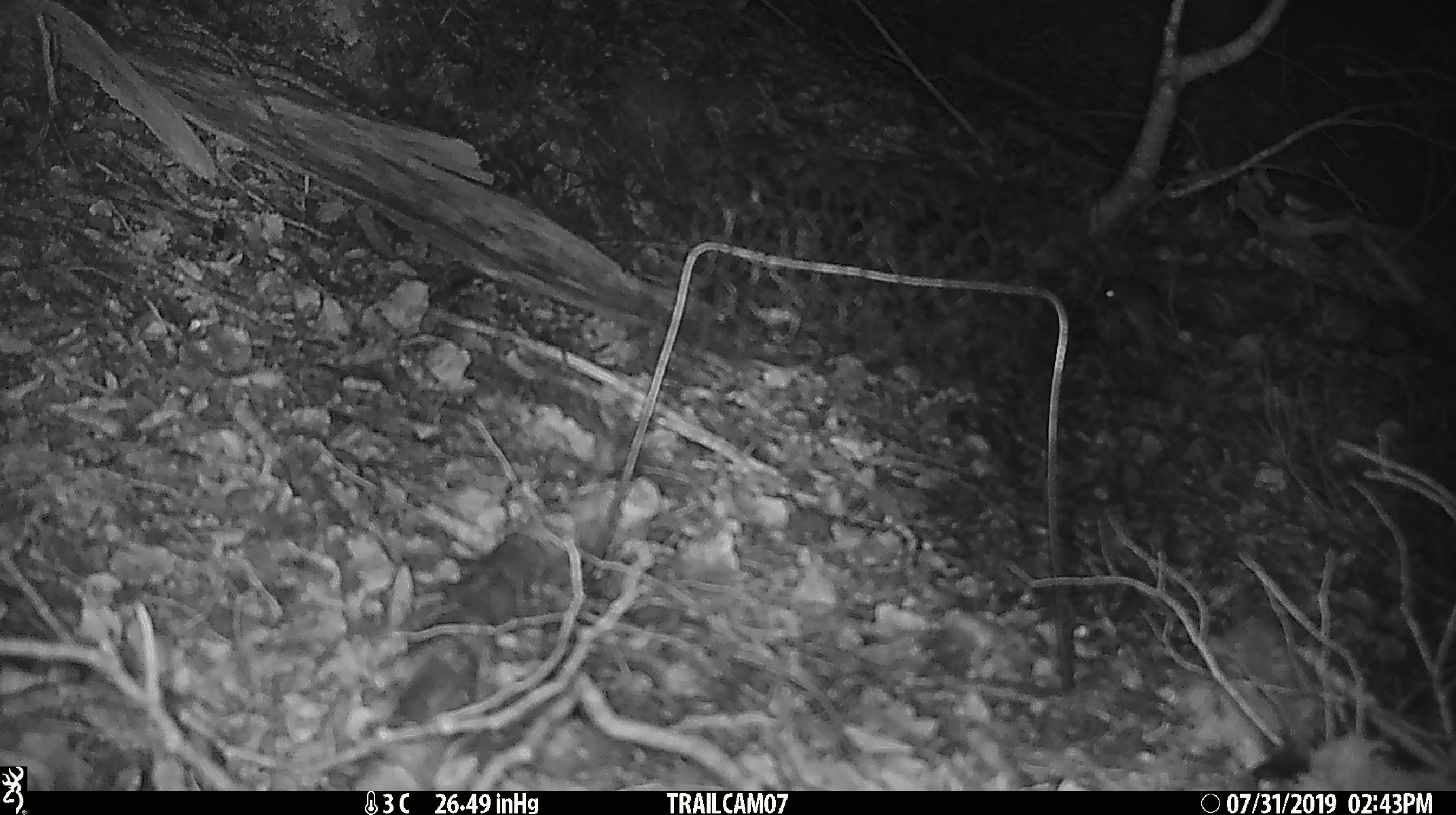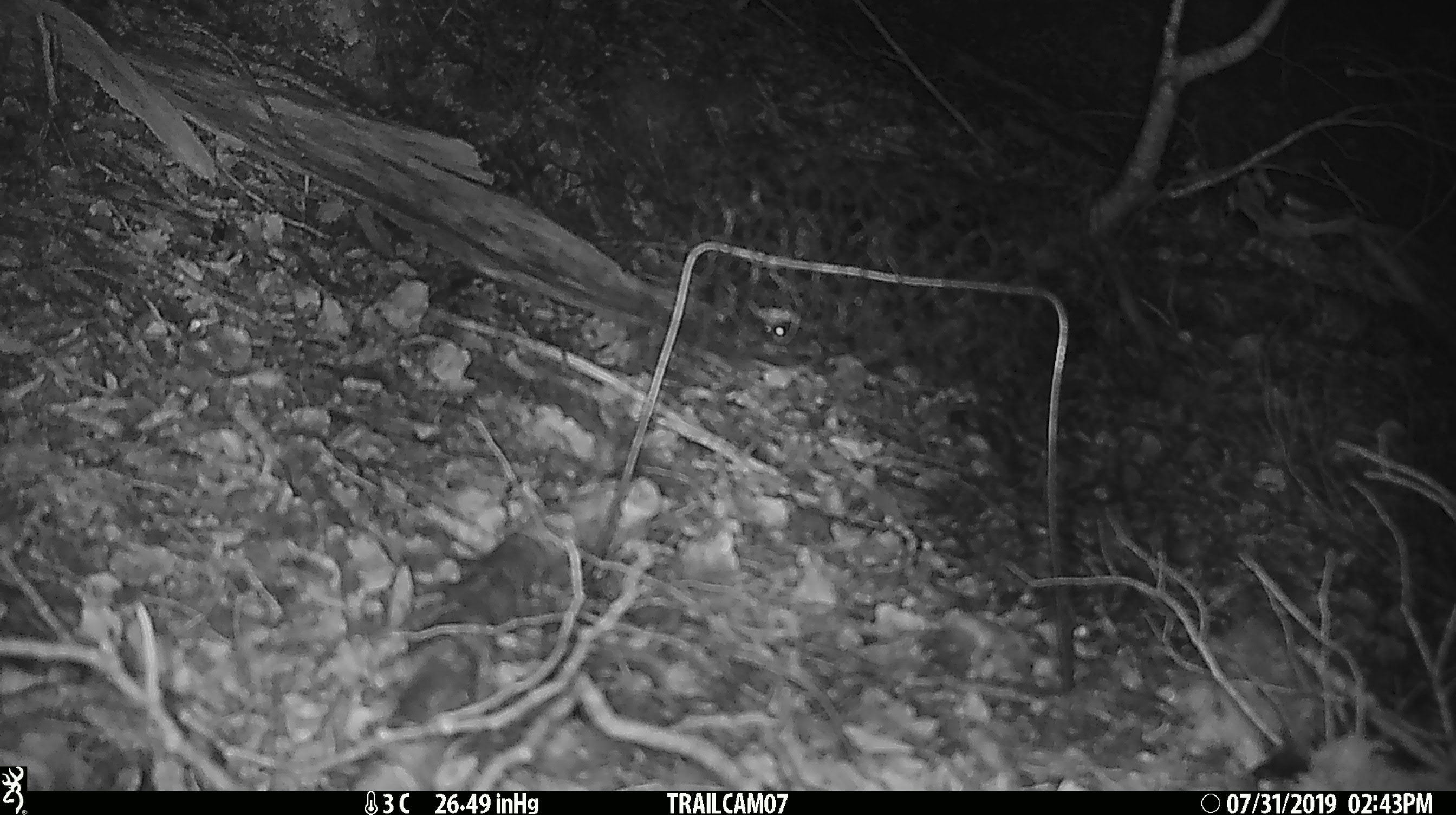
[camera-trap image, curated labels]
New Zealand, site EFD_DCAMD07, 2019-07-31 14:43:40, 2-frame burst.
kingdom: Animalia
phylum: Chordata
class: Mammalia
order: Rodentia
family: Muridae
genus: Mus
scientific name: Mus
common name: mouse